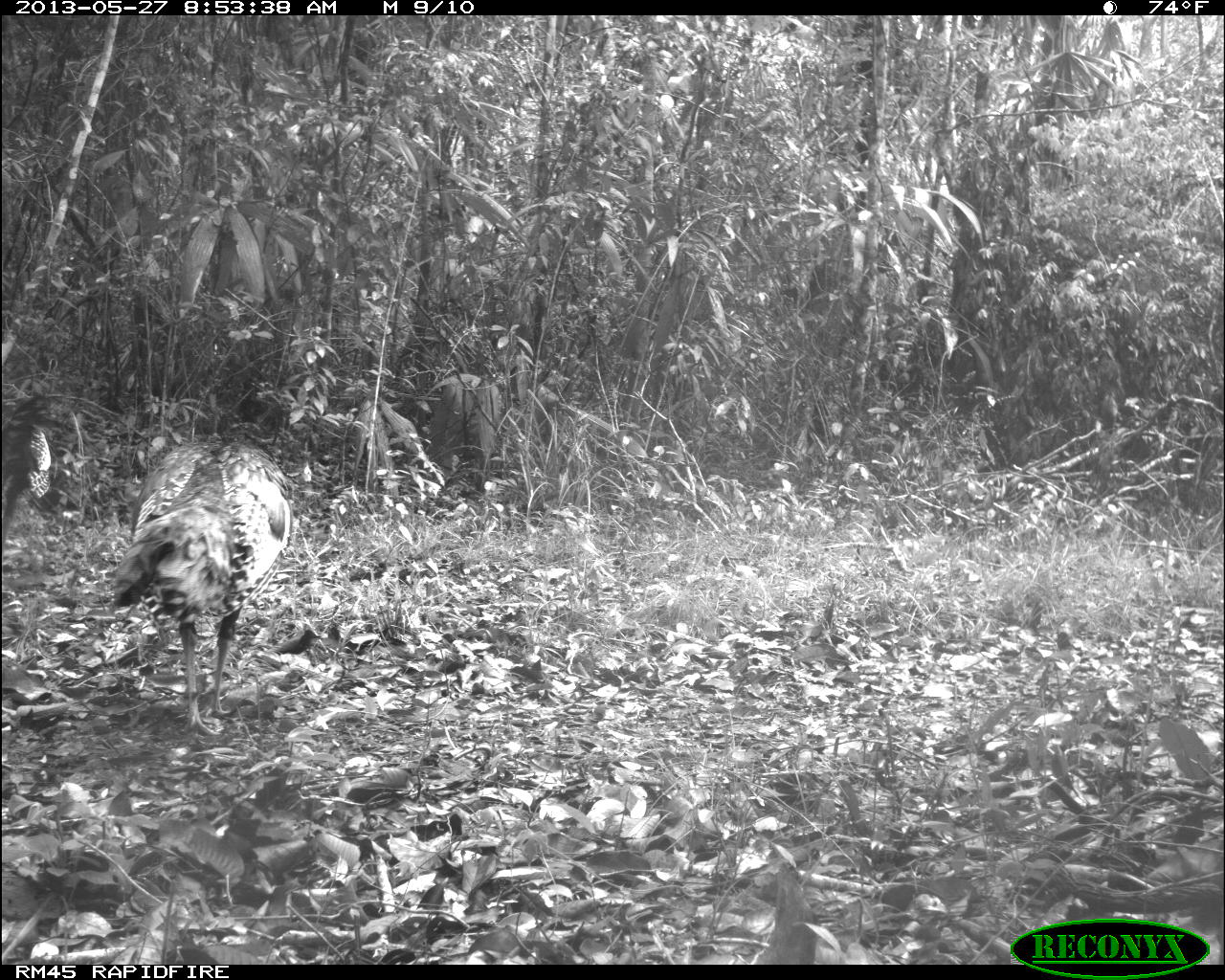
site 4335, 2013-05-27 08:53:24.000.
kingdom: Animalia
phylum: Chordata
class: Aves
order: Galliformes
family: Phasianidae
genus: Meleagris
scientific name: Meleagris ocellata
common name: ocellated turkey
Meleagris ocellata (ocellated turkey), count 2.